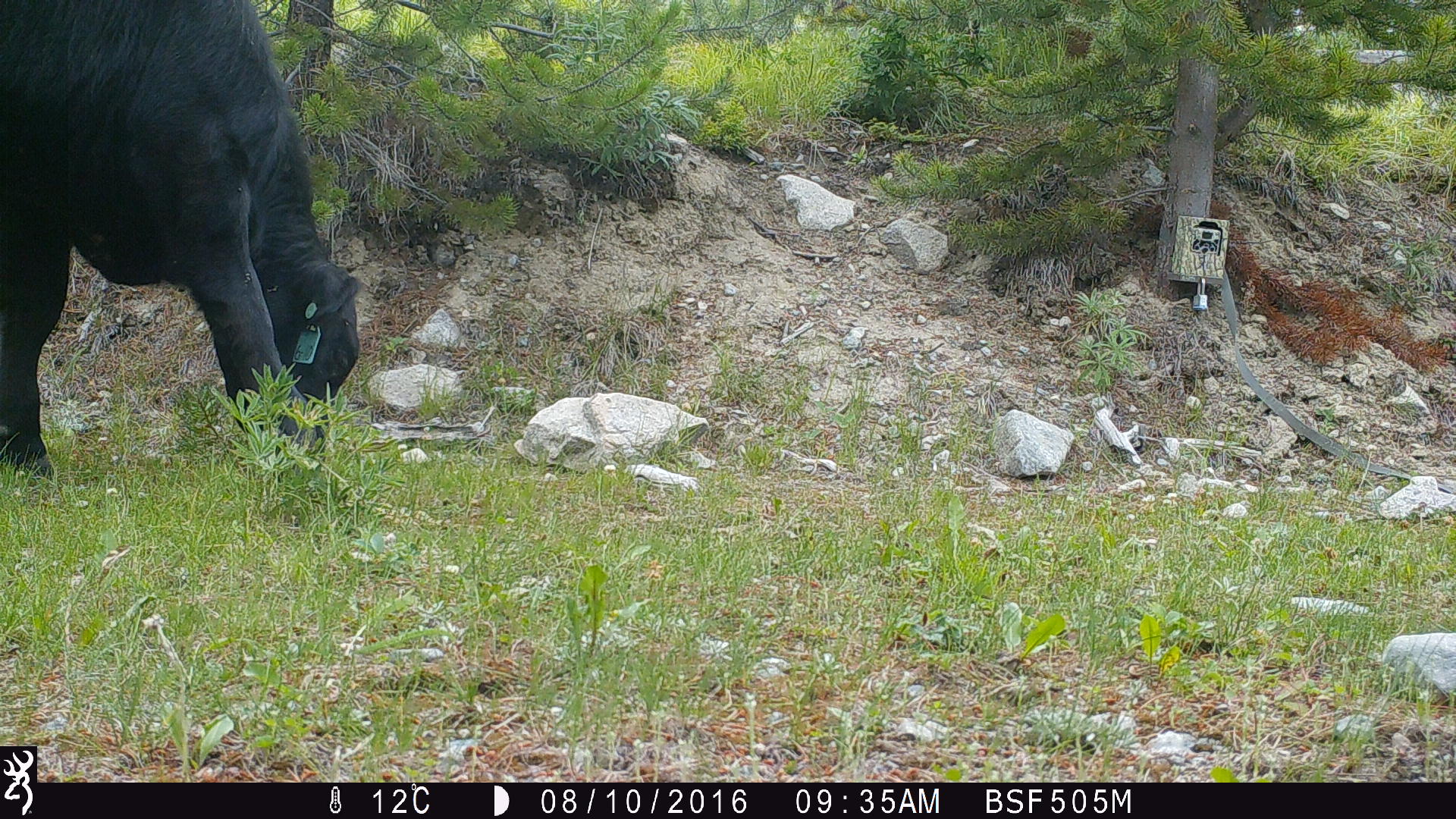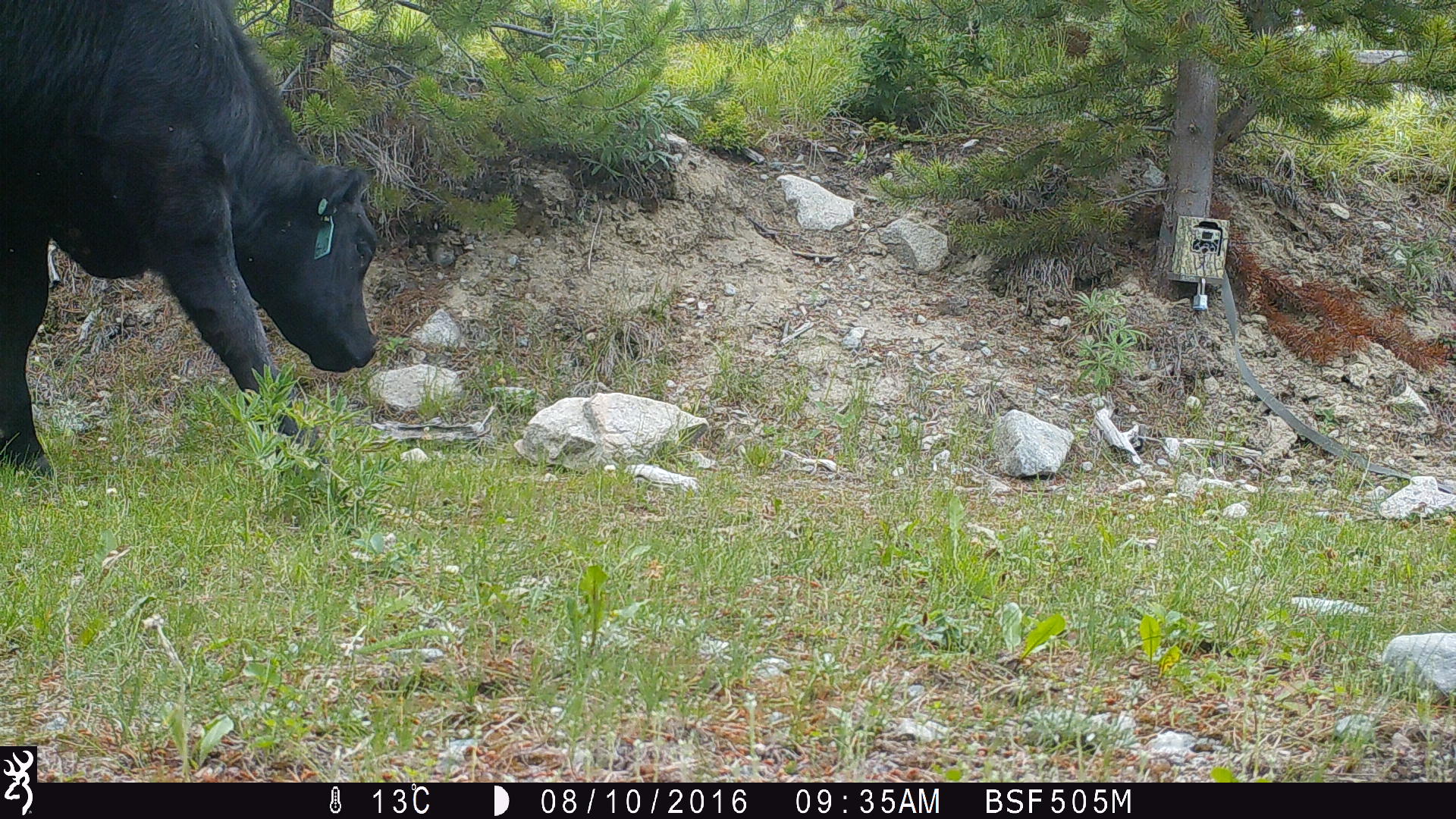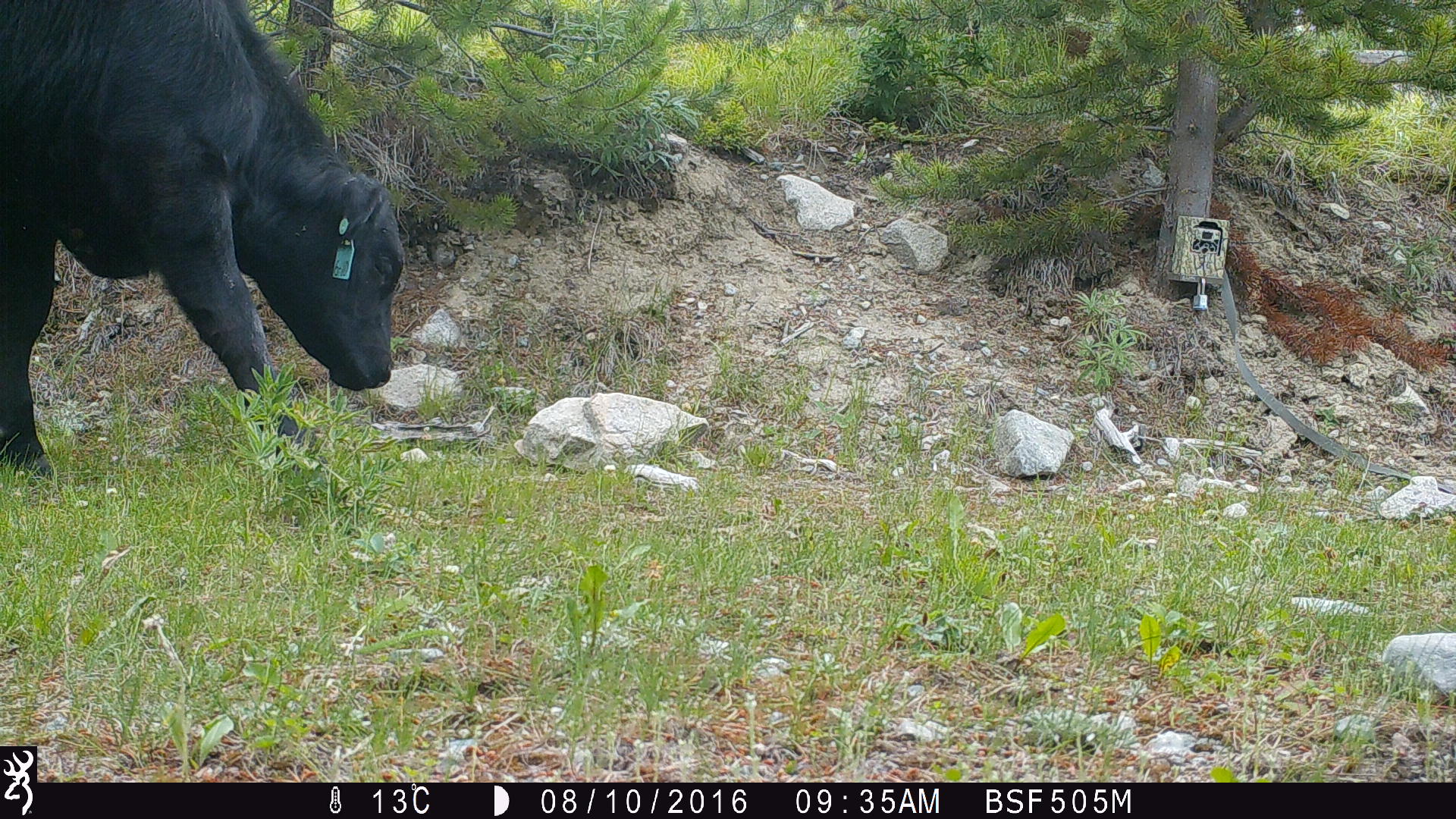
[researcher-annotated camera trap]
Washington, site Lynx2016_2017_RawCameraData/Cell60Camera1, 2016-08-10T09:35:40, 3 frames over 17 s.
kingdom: Animalia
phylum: Chordata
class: Mammalia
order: Artiodactyla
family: Bovidae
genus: Bos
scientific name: Bos taurus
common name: domestic cattle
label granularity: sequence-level